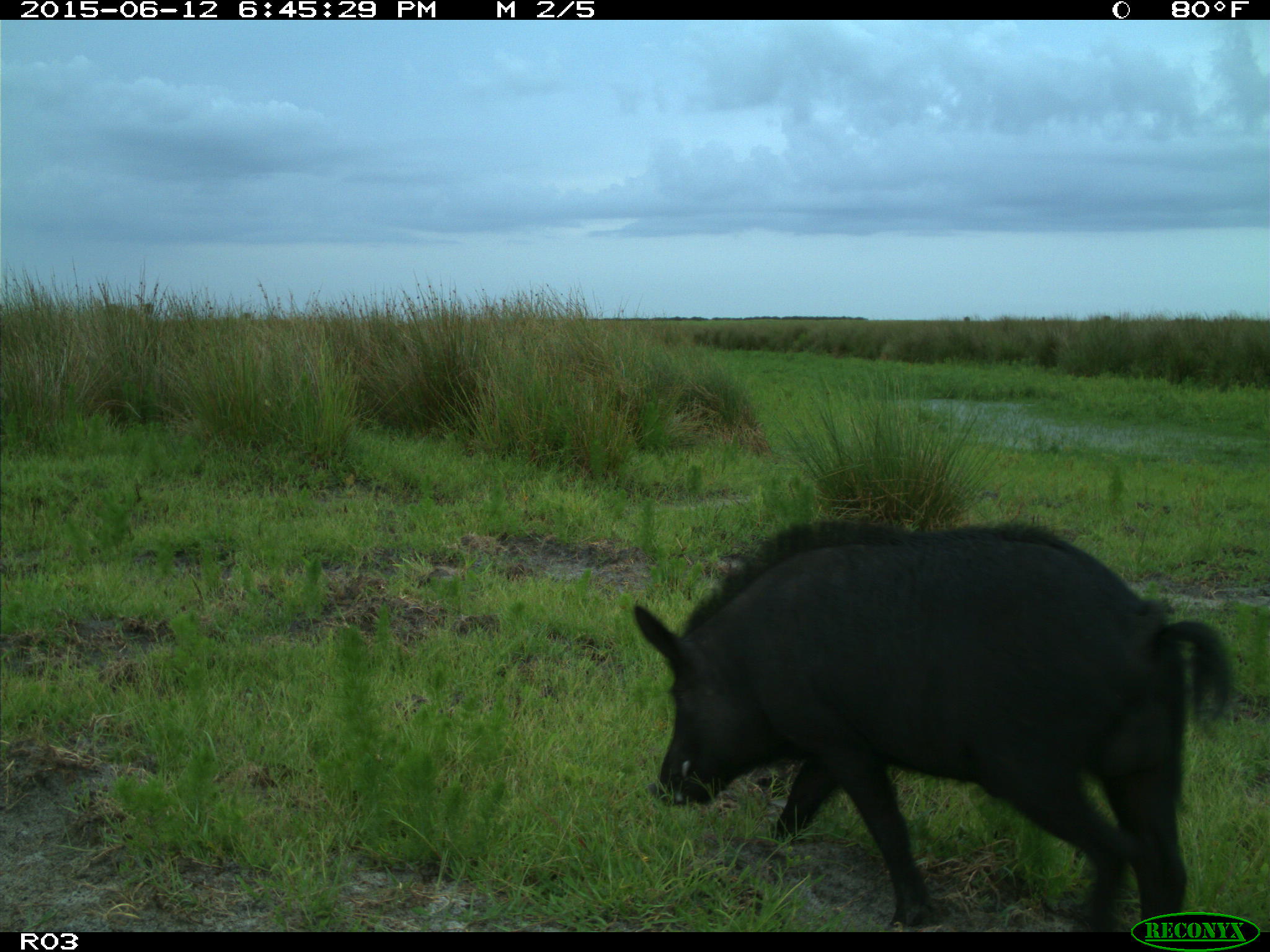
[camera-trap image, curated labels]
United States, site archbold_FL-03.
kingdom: Animalia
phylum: Chordata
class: Mammalia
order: Artiodactyla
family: Suidae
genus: Sus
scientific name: Sus scrofa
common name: wild boar